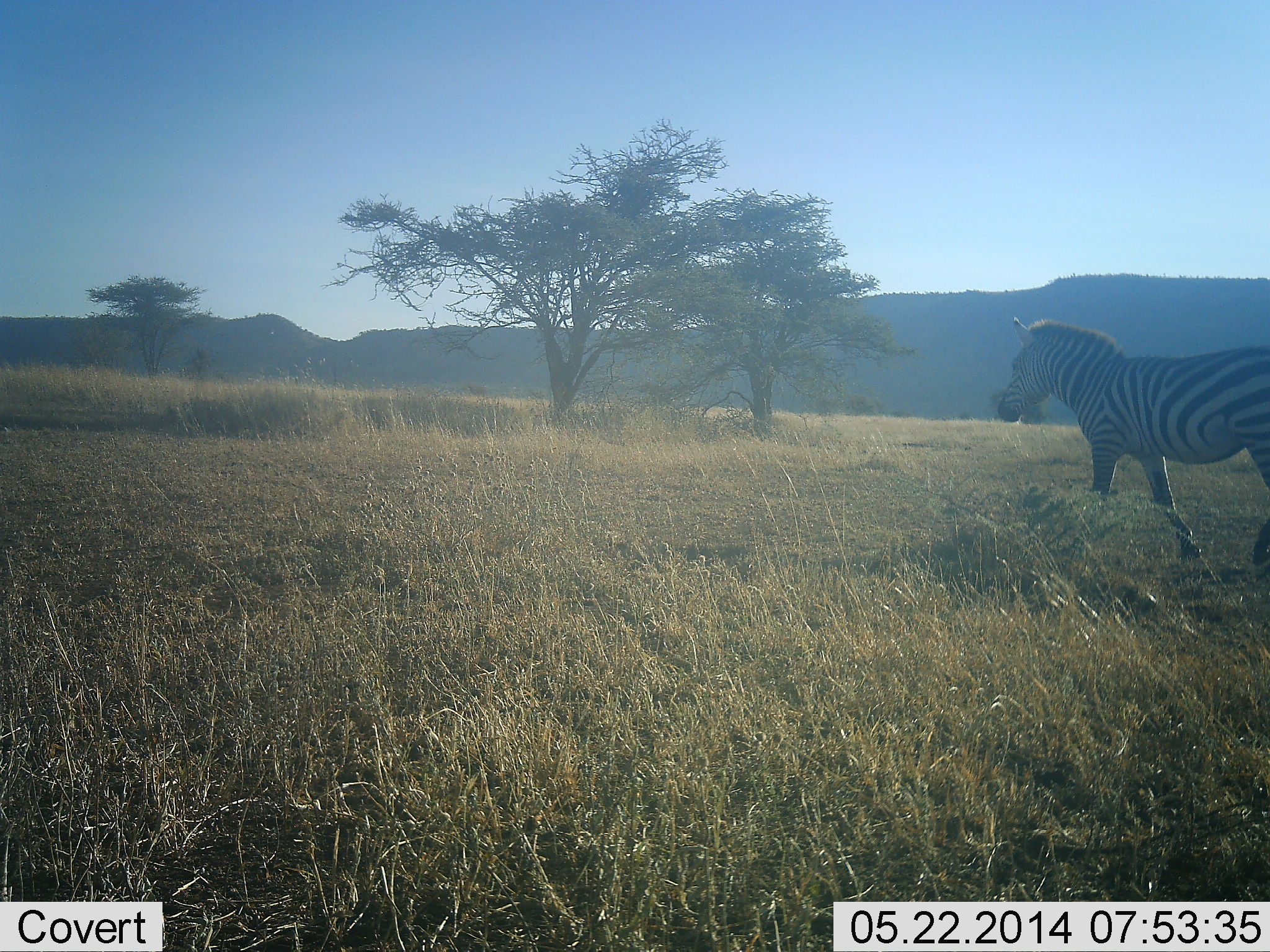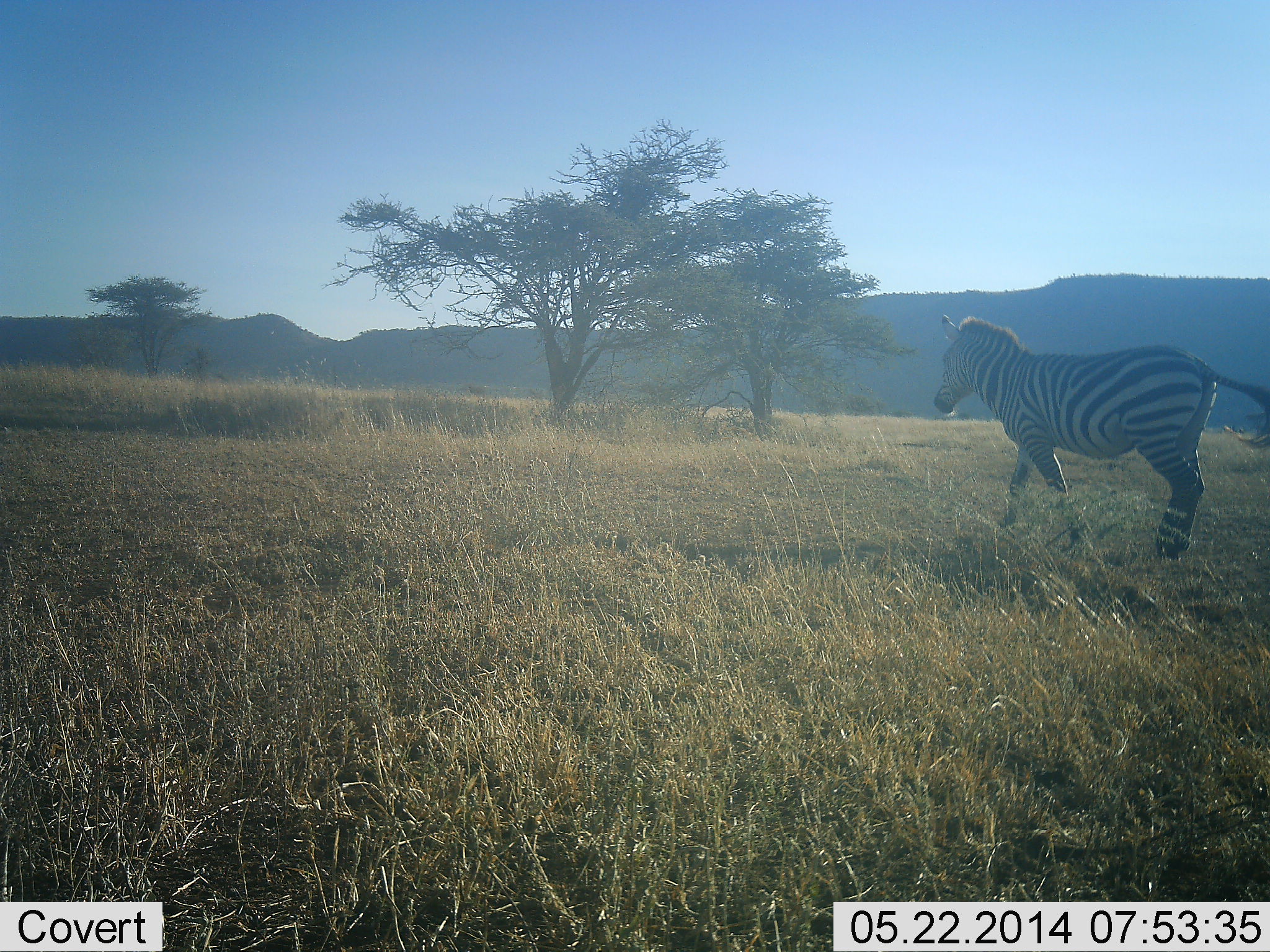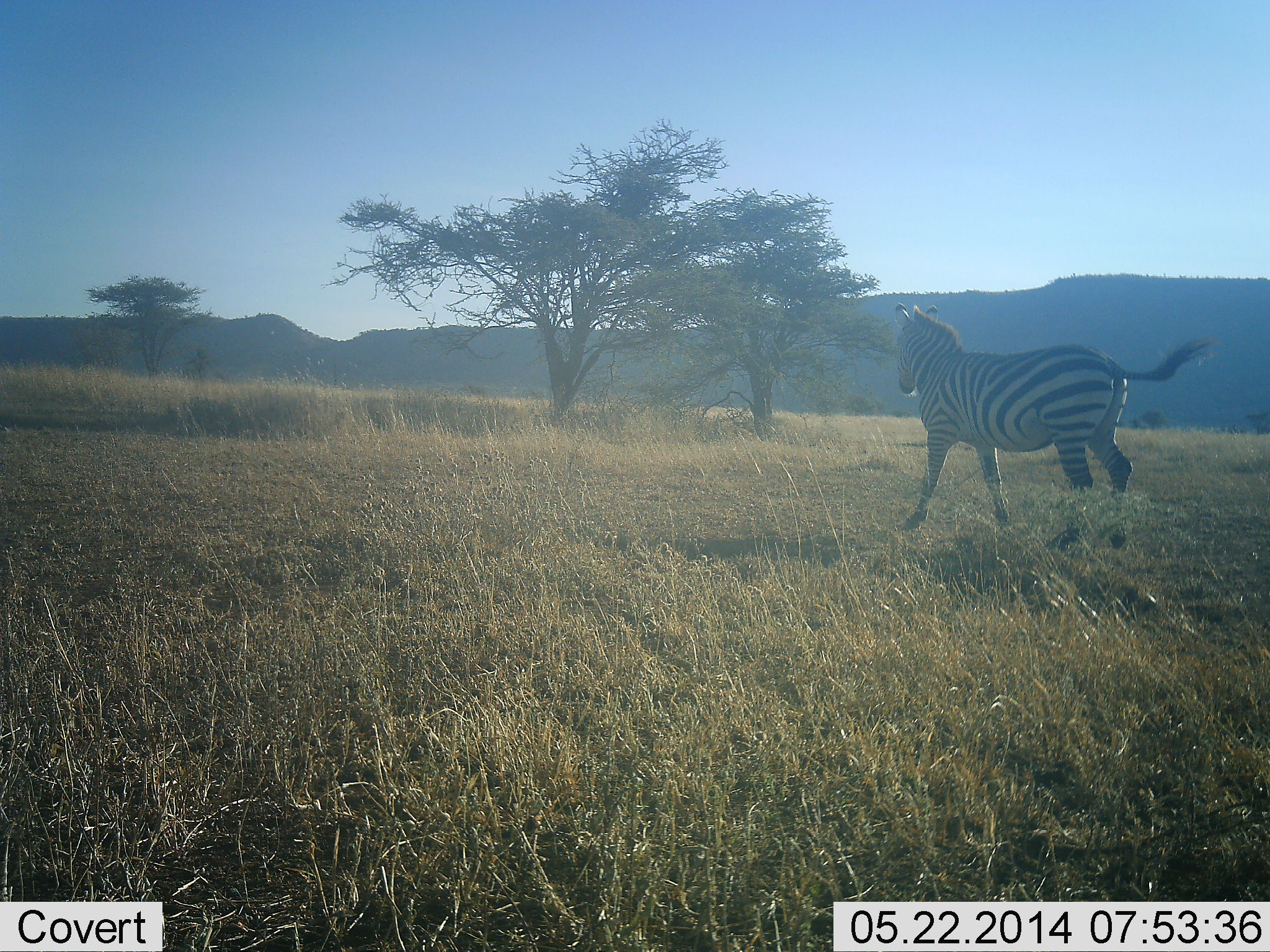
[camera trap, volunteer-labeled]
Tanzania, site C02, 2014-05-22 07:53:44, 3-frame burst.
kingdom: Animalia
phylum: Chordata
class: Mammalia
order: Perissodactyla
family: Equidae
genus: Equus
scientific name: Equus quagga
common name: plains zebra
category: zebra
Zebra (plains zebra) (Equus quagga), count 1. Behavior (volunteer vote fractions): standing 0%, resting 0%, moving 100%, interacting 0%. Young present (vote fraction): 10%. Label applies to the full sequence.